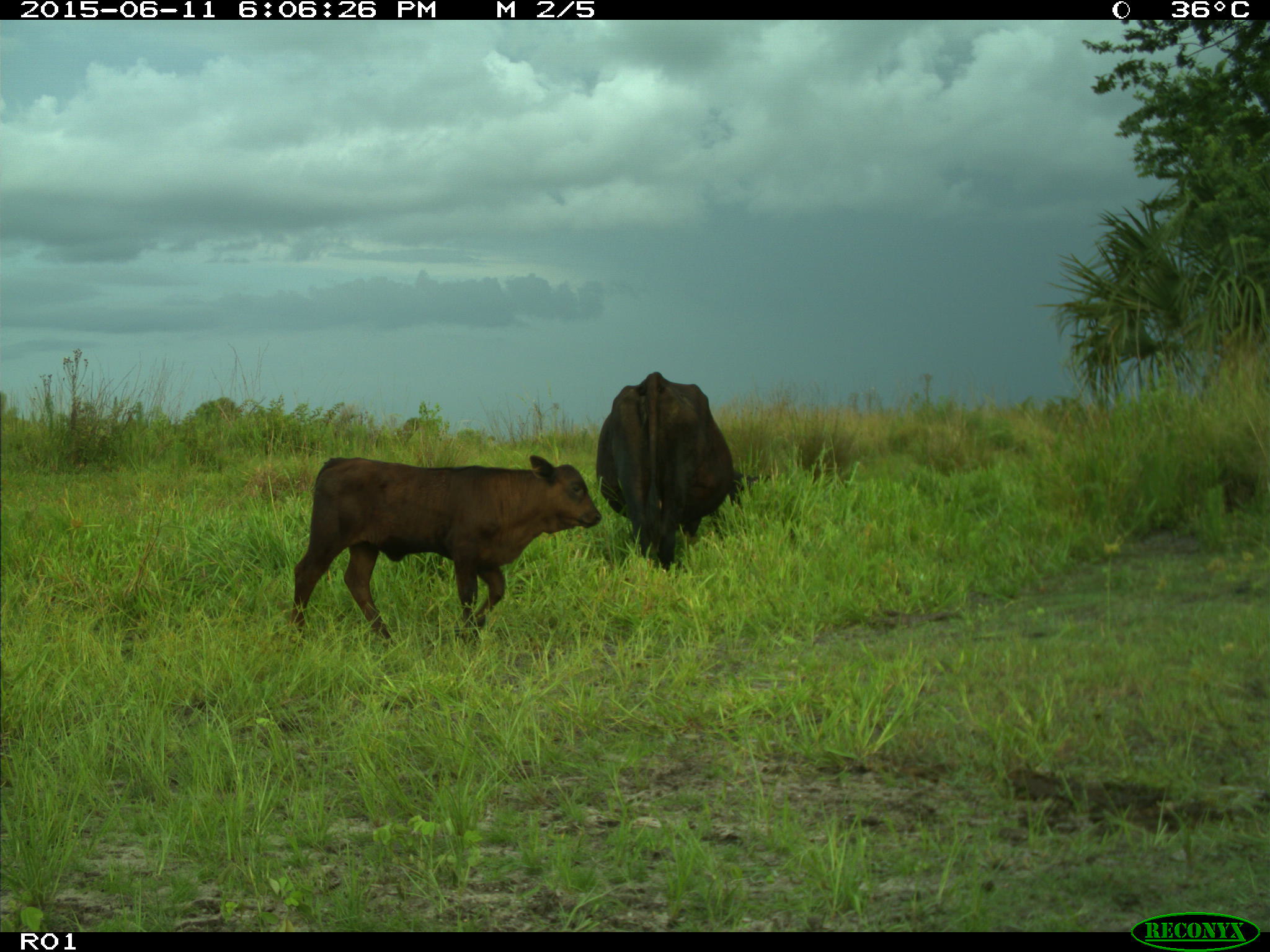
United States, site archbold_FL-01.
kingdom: Animalia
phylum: Chordata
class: Mammalia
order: Artiodactyla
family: Bovidae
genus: Bos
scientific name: Bos taurus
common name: domestic cow